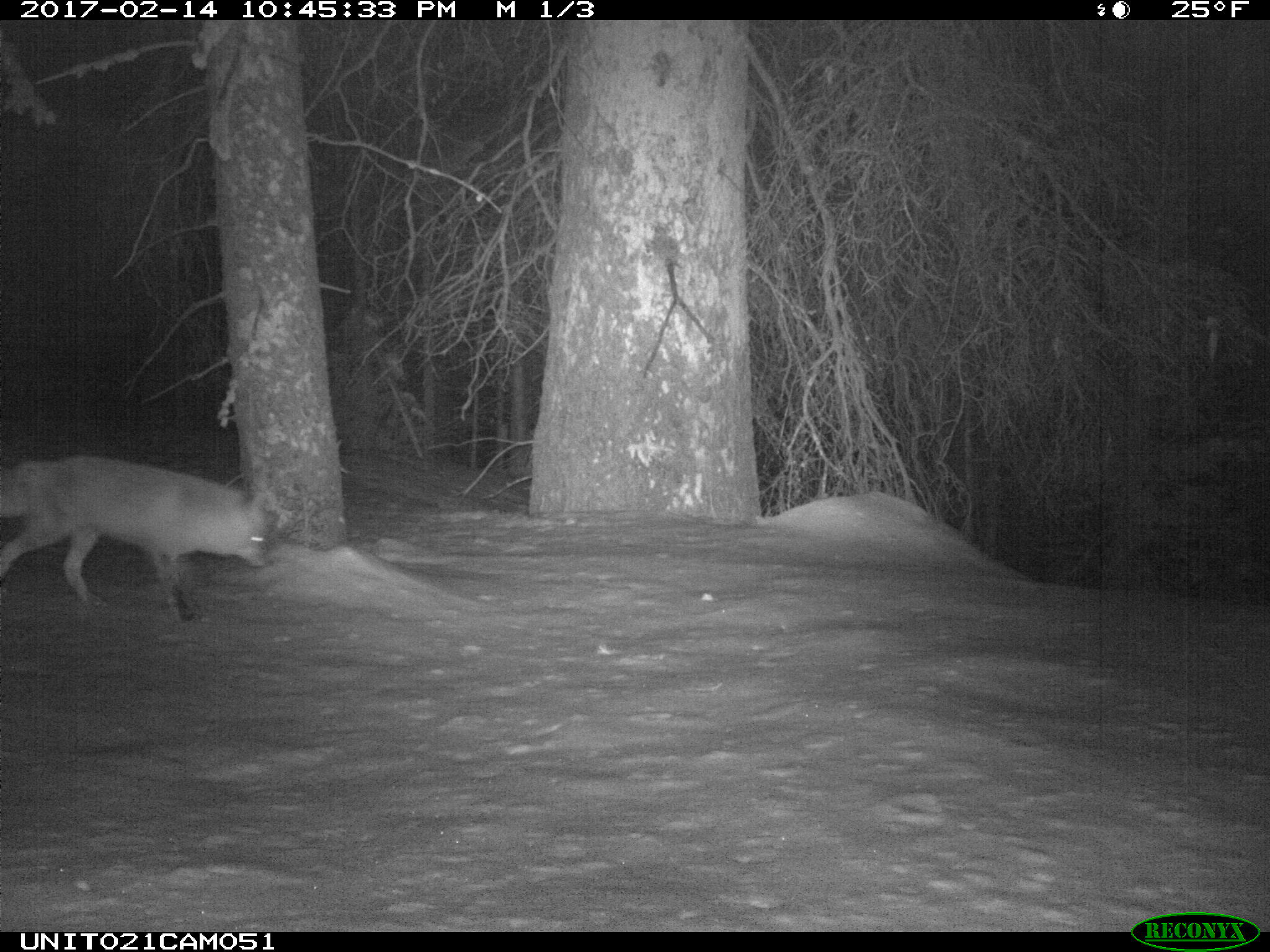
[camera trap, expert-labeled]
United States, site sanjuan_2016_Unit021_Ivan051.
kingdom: Animalia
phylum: Chordata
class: Mammalia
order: Carnivora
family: Canidae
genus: Vulpes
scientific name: Vulpes vulpes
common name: red fox